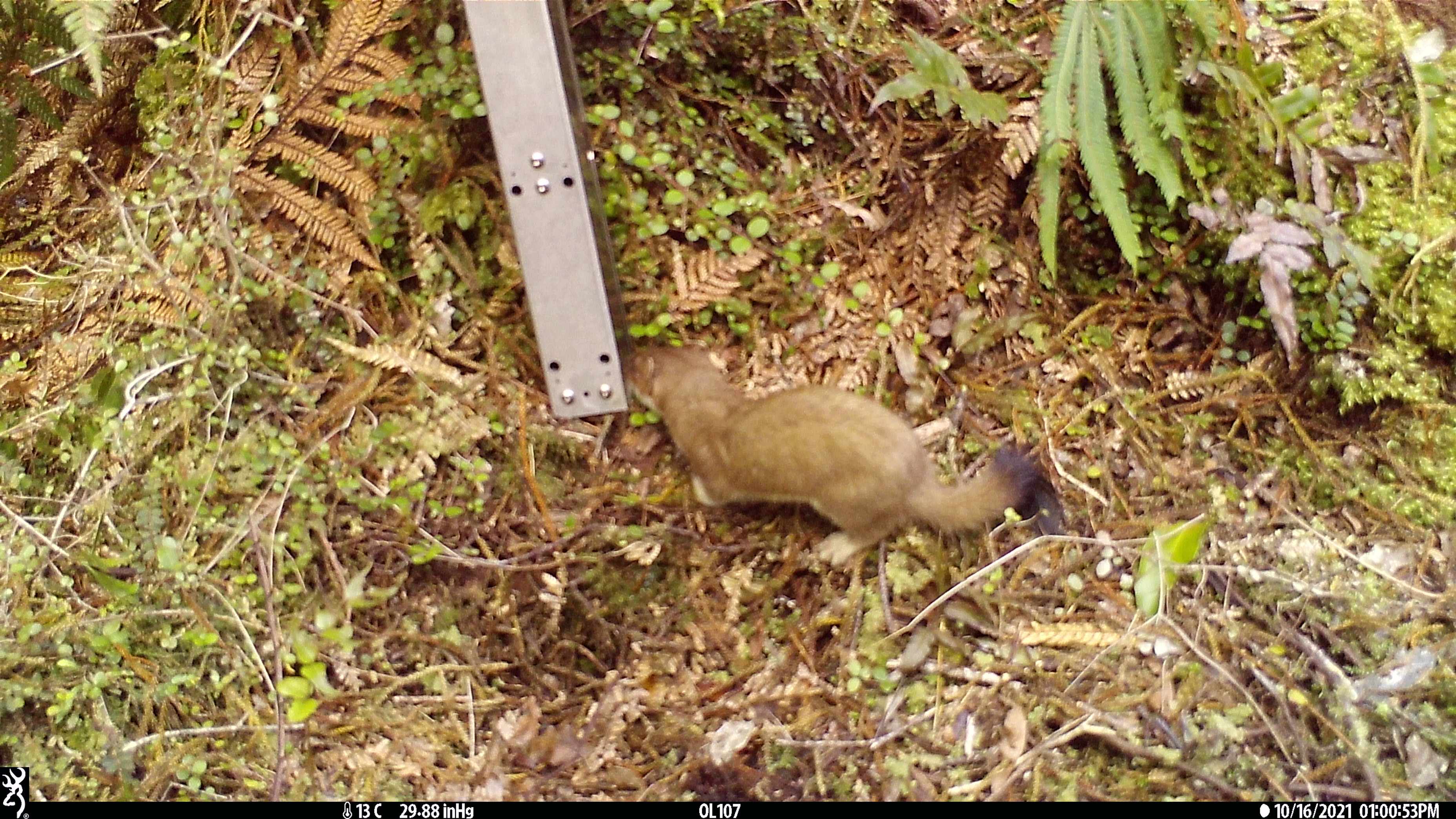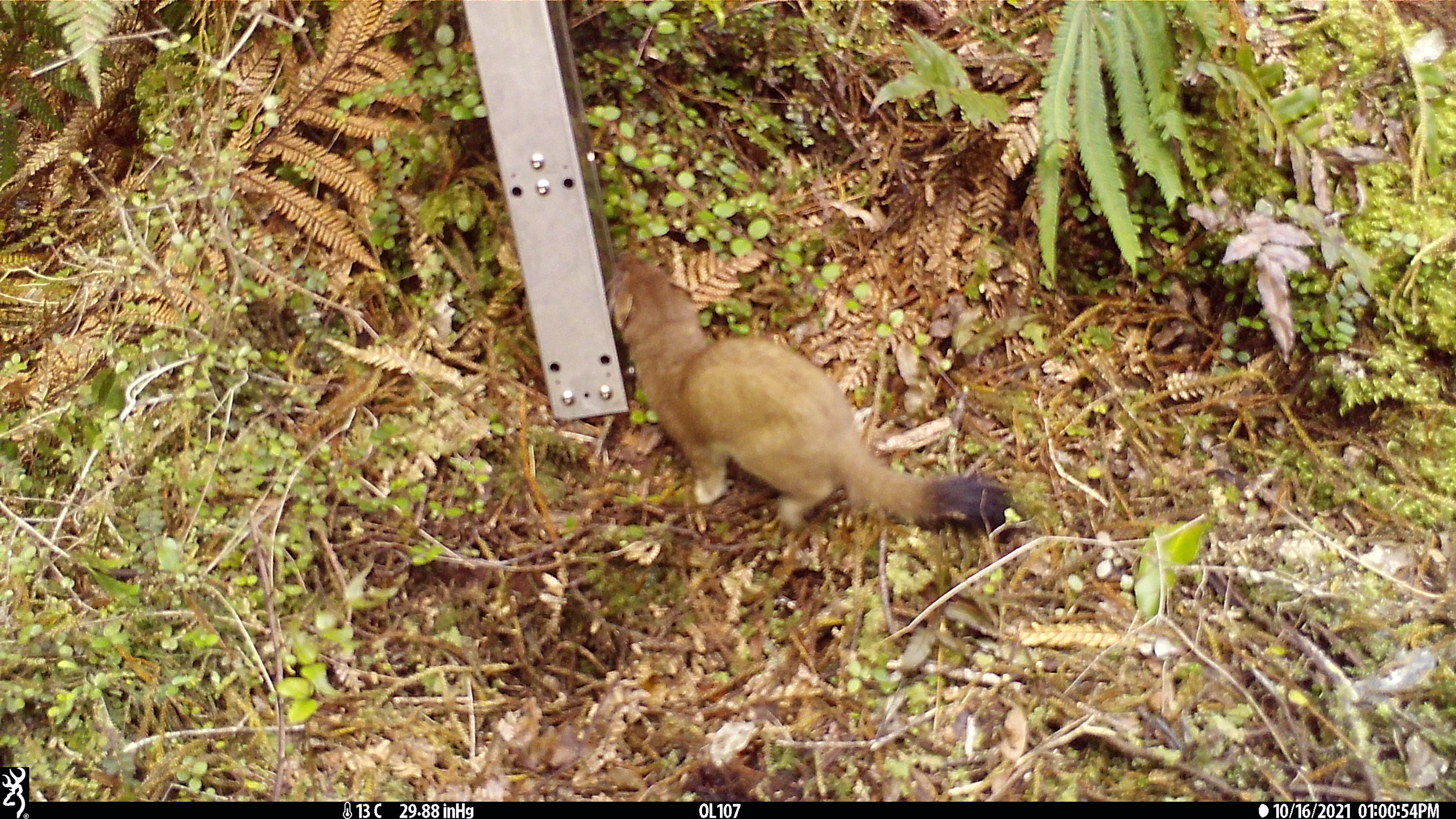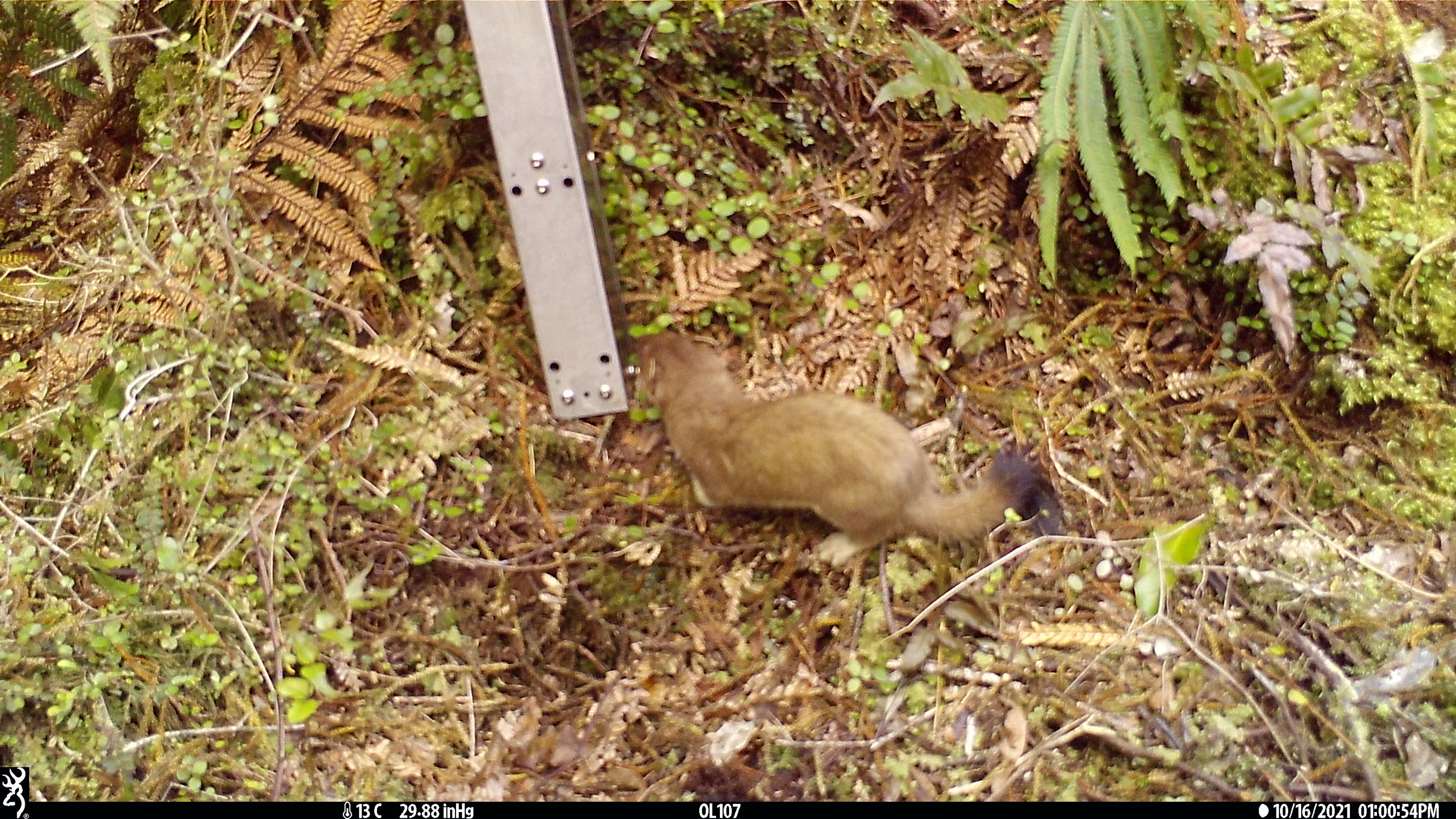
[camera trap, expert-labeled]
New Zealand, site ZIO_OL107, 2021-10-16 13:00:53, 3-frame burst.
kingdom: Animalia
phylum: Chordata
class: Mammalia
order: Carnivora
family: Mustelidae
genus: Mustela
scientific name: Mustela erminea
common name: stoat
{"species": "stoat (Mustela erminea)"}